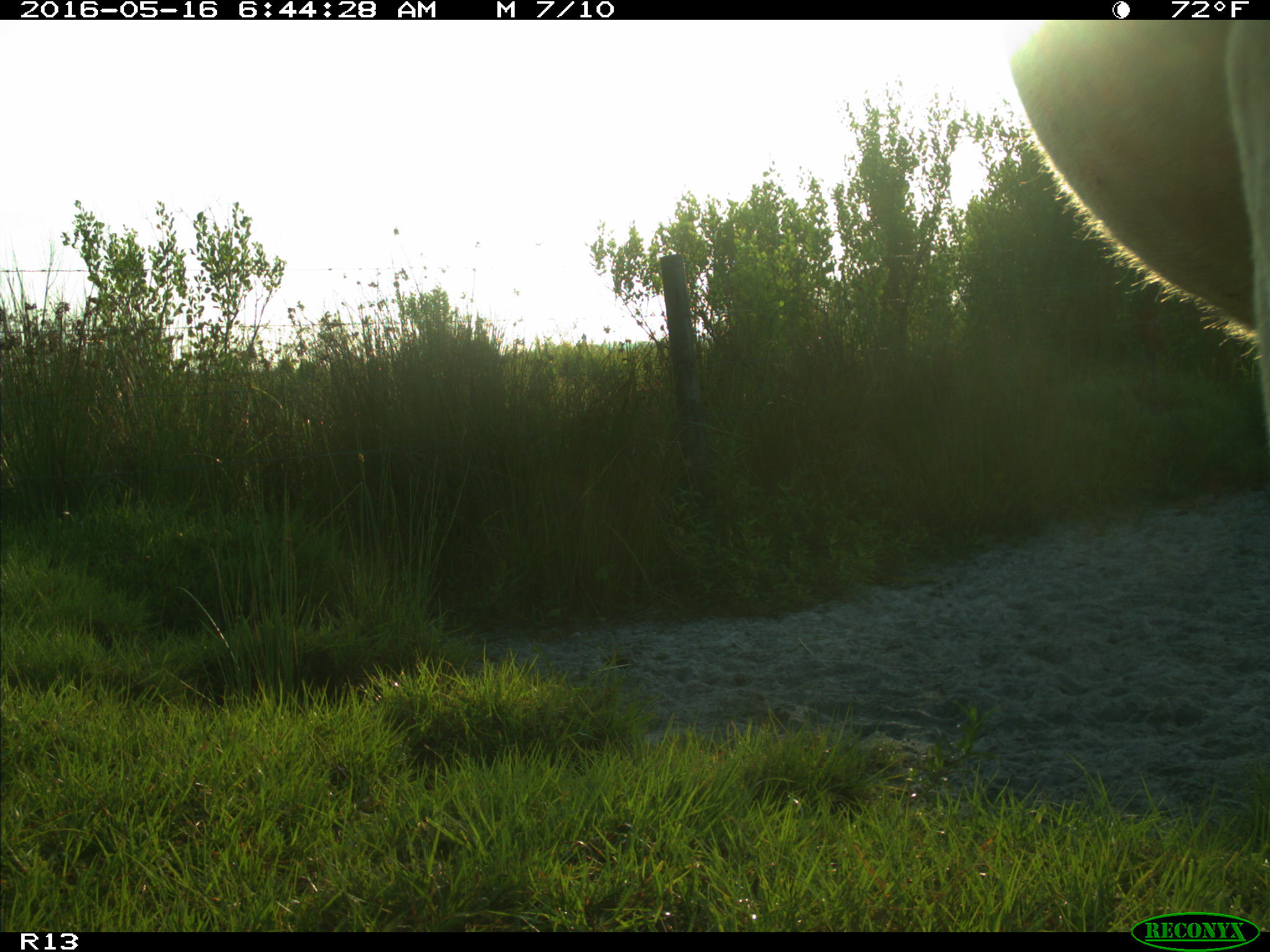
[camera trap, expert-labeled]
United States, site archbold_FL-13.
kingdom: Animalia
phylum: Chordata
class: Mammalia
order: Artiodactyla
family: Bovidae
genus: Bos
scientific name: Bos taurus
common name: domestic cow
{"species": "Bos taurus (domestic cow)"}